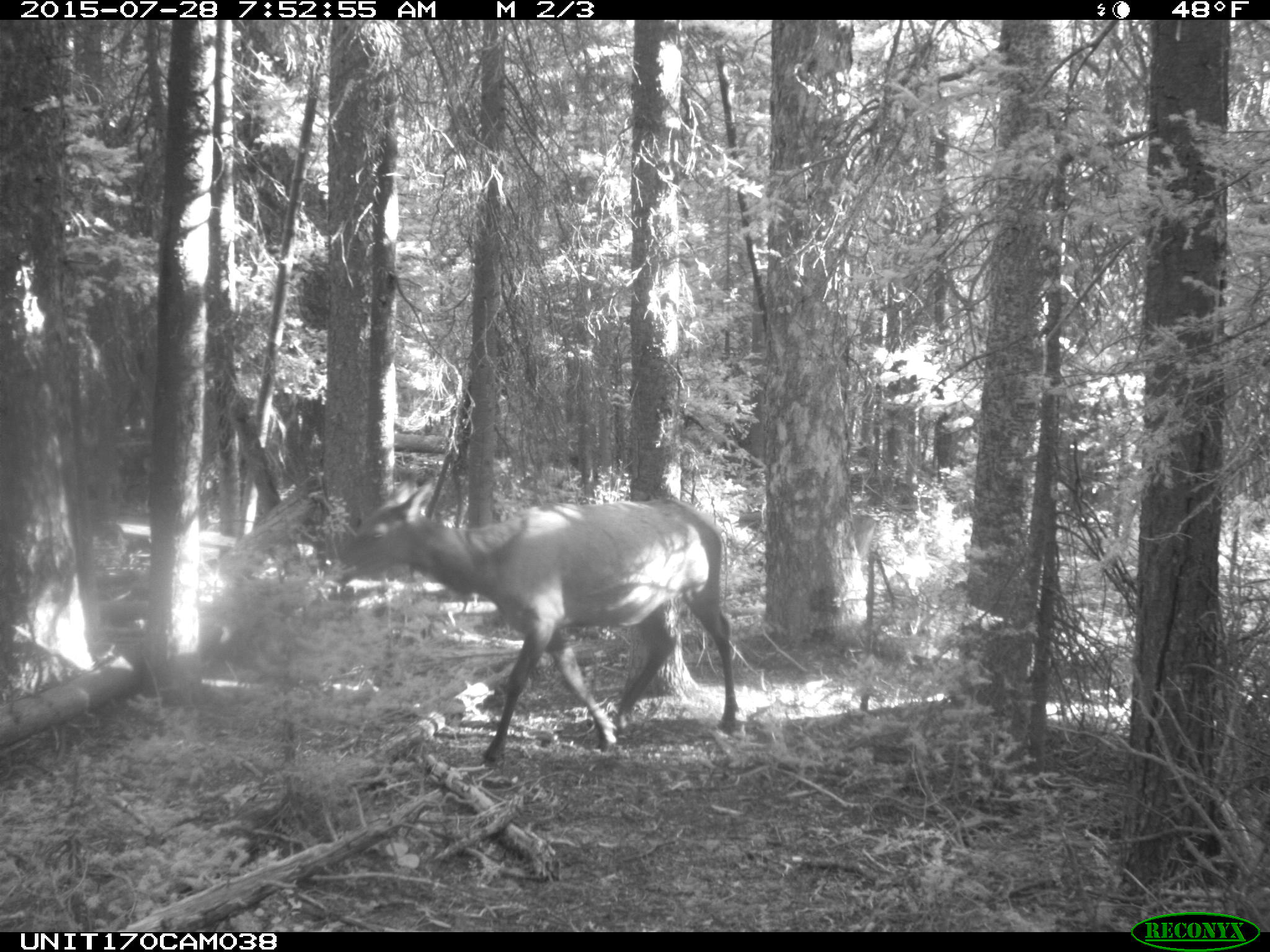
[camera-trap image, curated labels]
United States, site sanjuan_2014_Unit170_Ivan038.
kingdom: Animalia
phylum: Chordata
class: Mammalia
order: Artiodactyla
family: Cervidae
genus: Cervus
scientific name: Cervus elaphus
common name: red deer